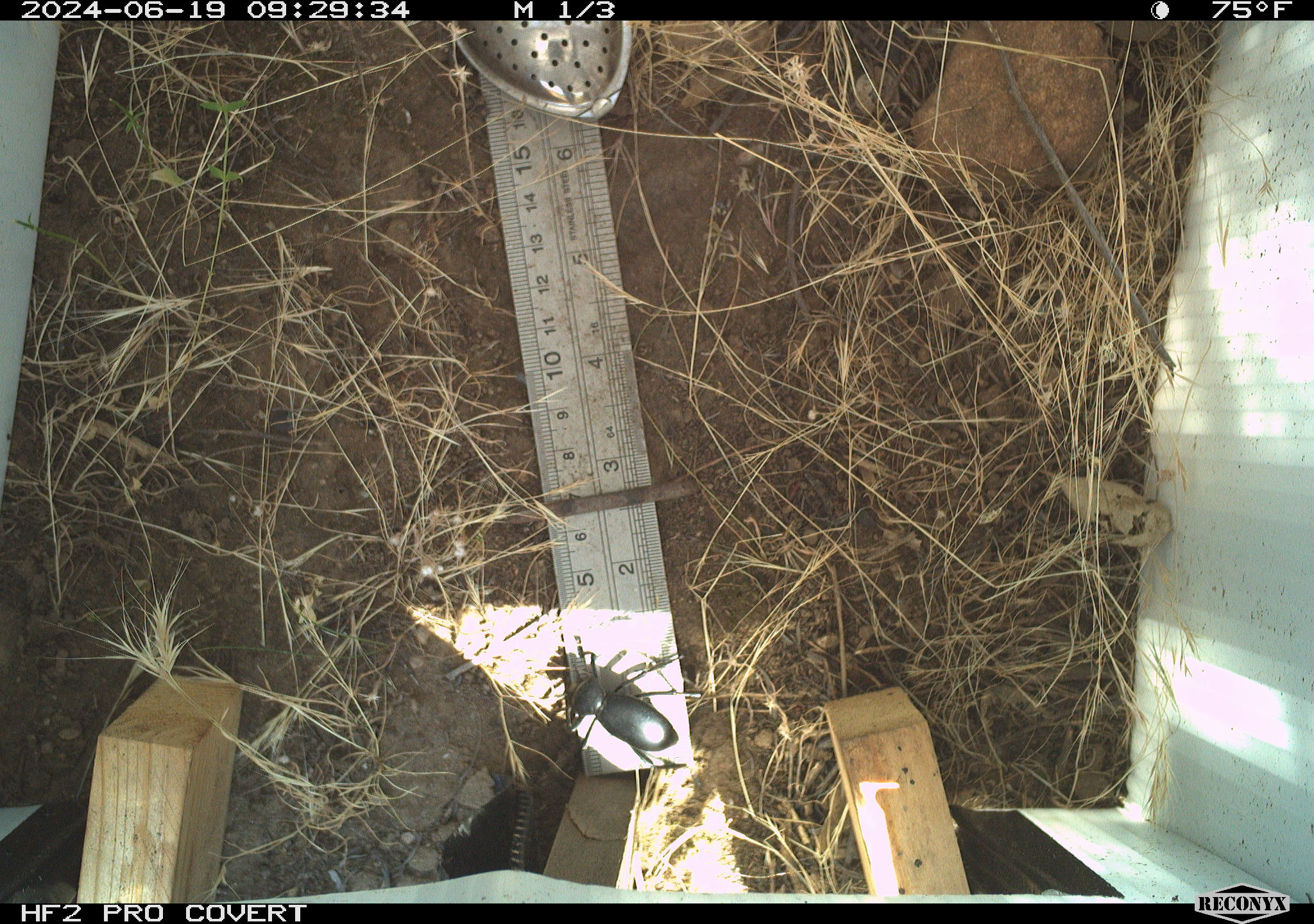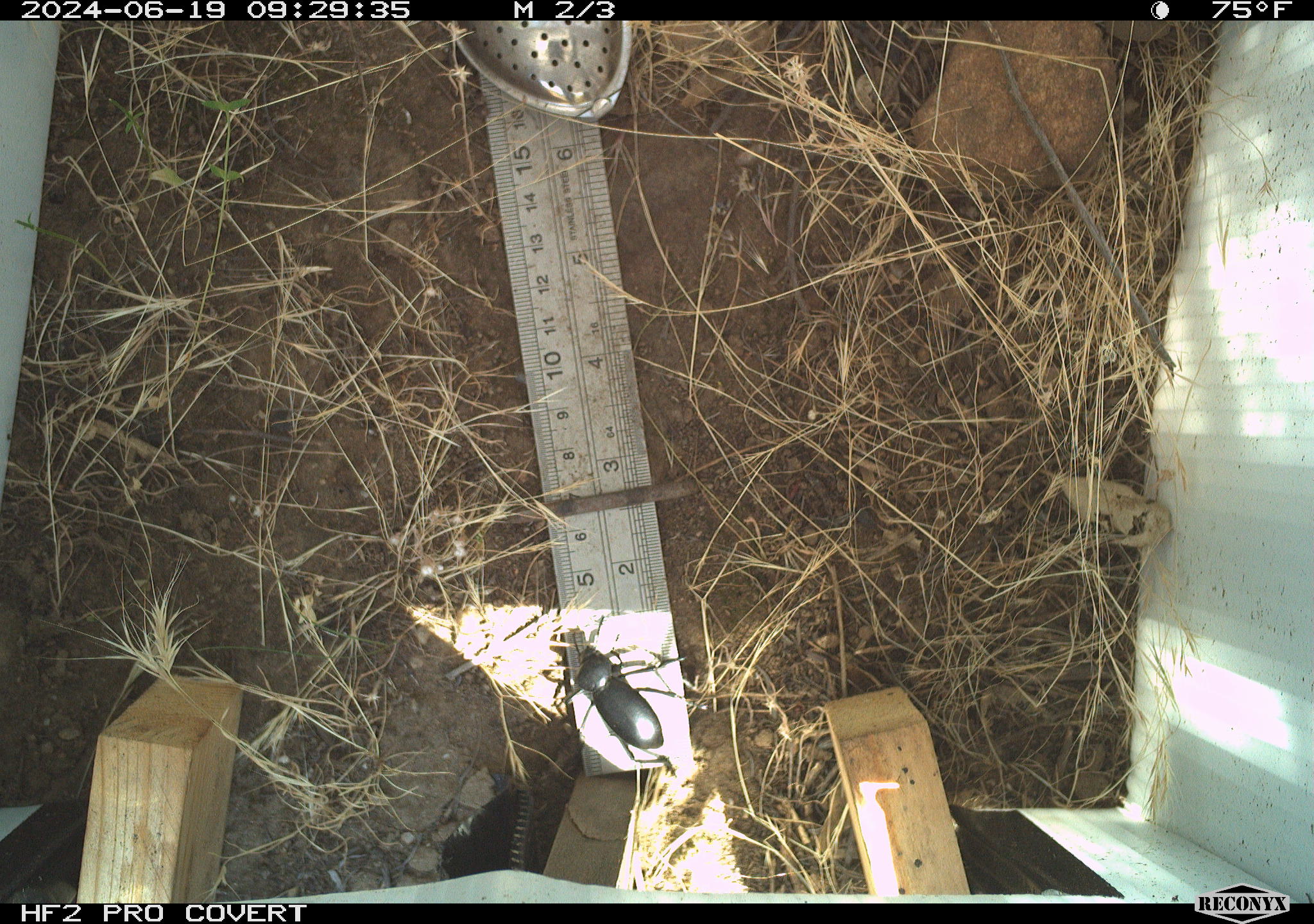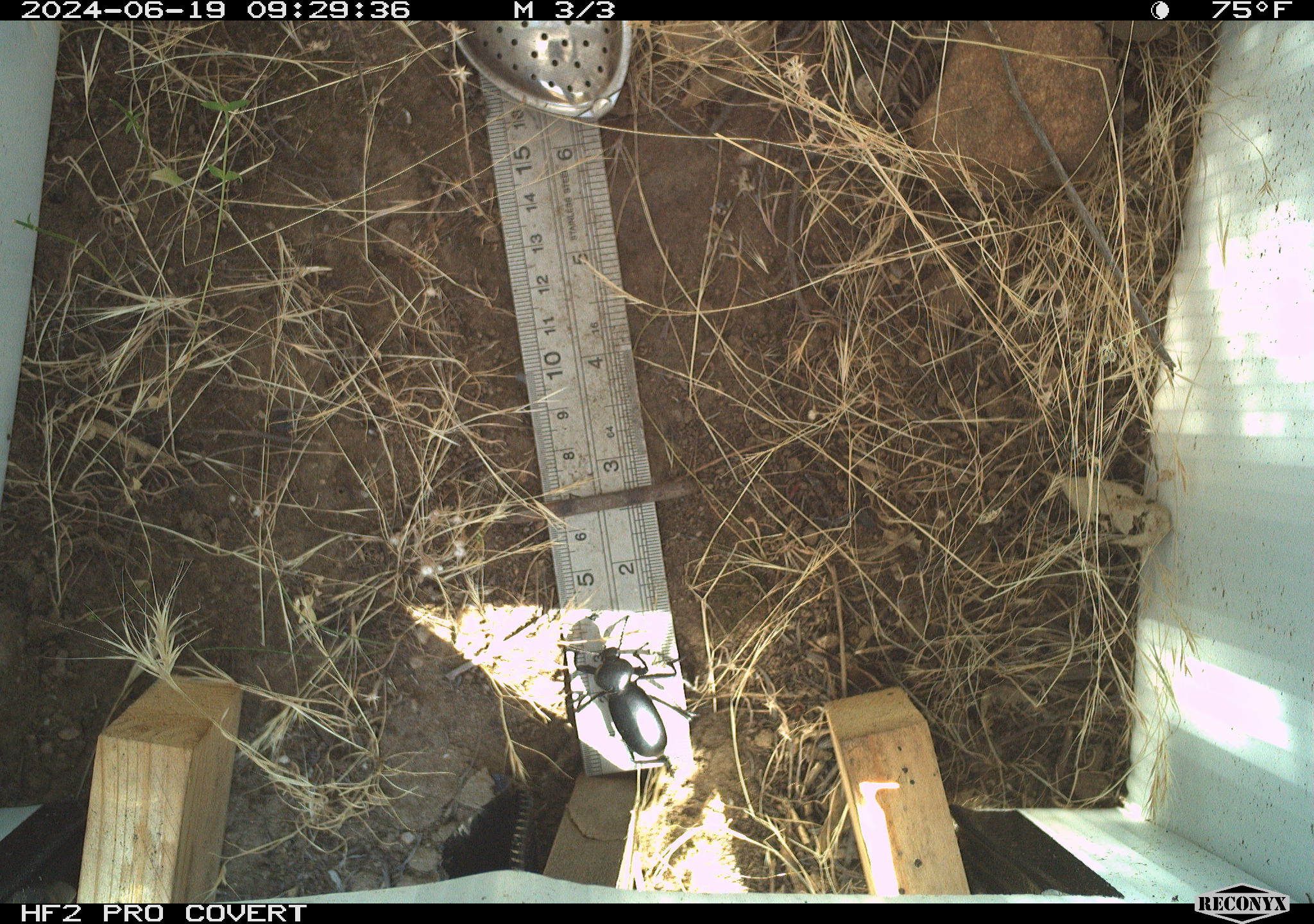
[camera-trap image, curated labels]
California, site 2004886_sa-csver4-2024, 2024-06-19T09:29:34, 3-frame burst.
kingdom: Animalia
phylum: Arthropoda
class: Insecta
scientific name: Insecta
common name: insect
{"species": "insect (Insecta)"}